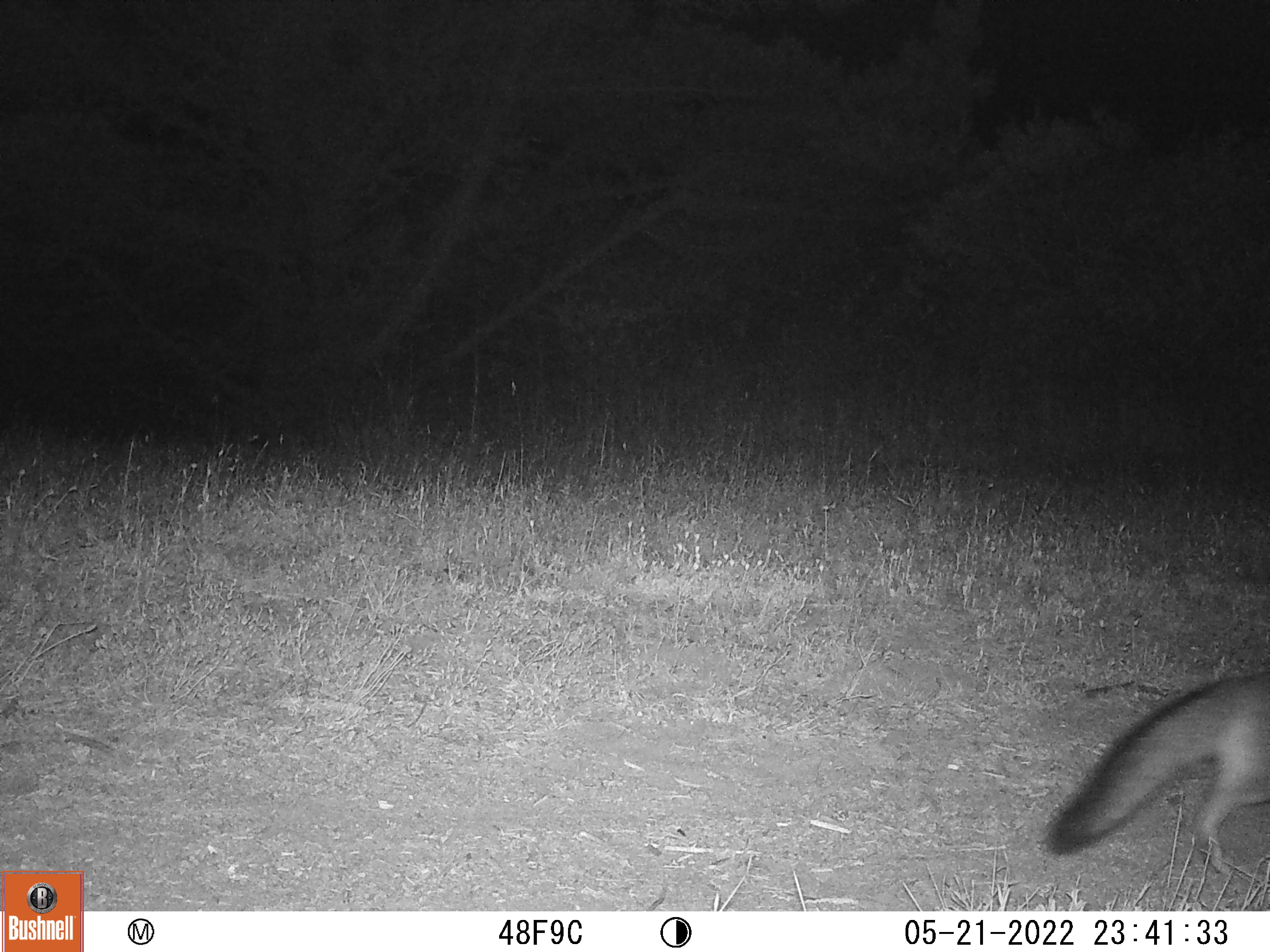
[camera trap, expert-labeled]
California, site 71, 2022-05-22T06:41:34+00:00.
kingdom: Animalia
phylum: Chordata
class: Mammalia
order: Carnivora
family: Canidae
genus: Urocyon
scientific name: Urocyon cinereoargenteus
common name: gray fox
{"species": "gray fox (Urocyon cinereoargenteus)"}